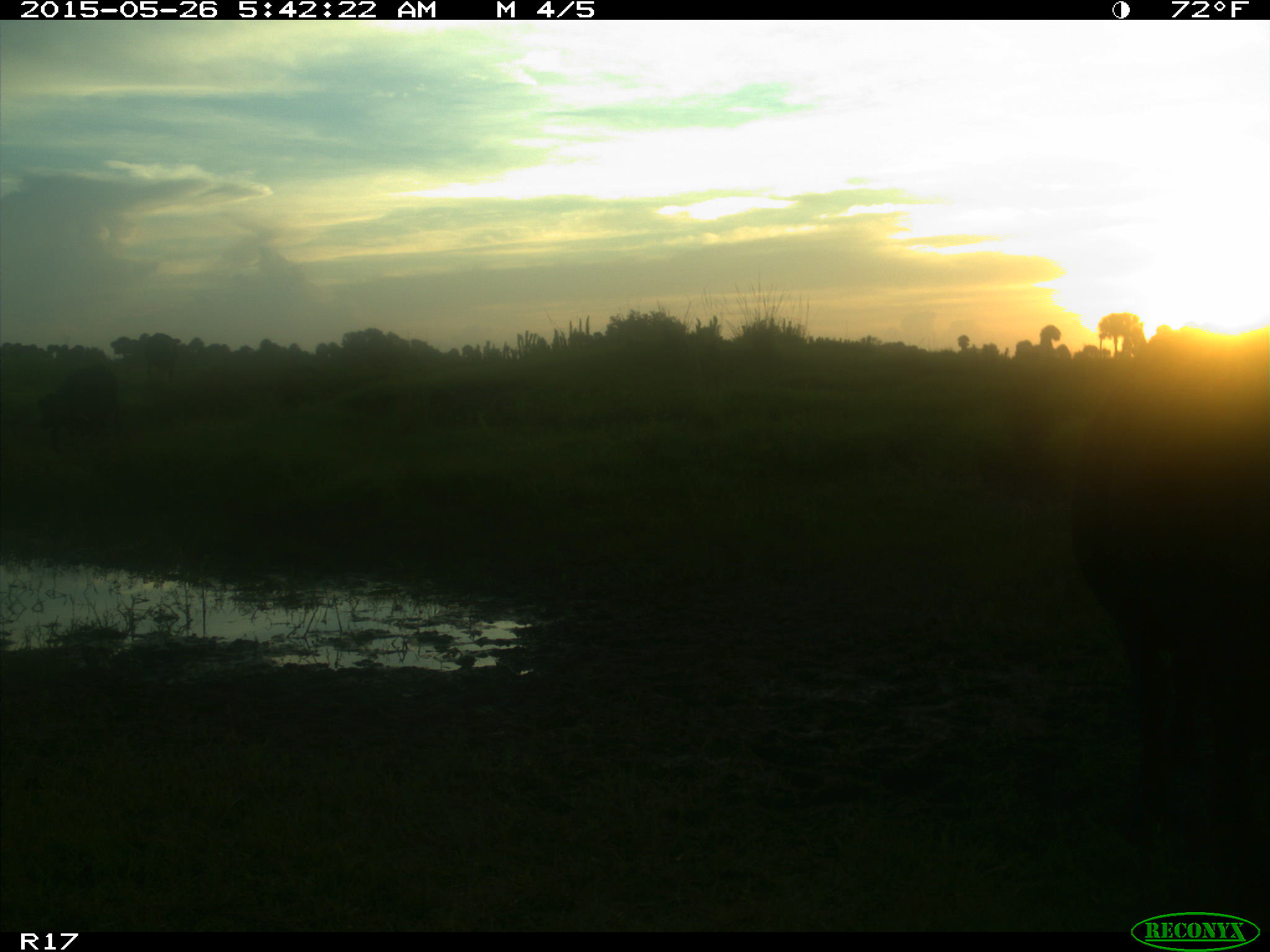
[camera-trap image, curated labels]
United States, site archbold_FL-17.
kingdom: Animalia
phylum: Chordata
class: Mammalia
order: Artiodactyla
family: Bovidae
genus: Bos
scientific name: Bos taurus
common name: domestic cow